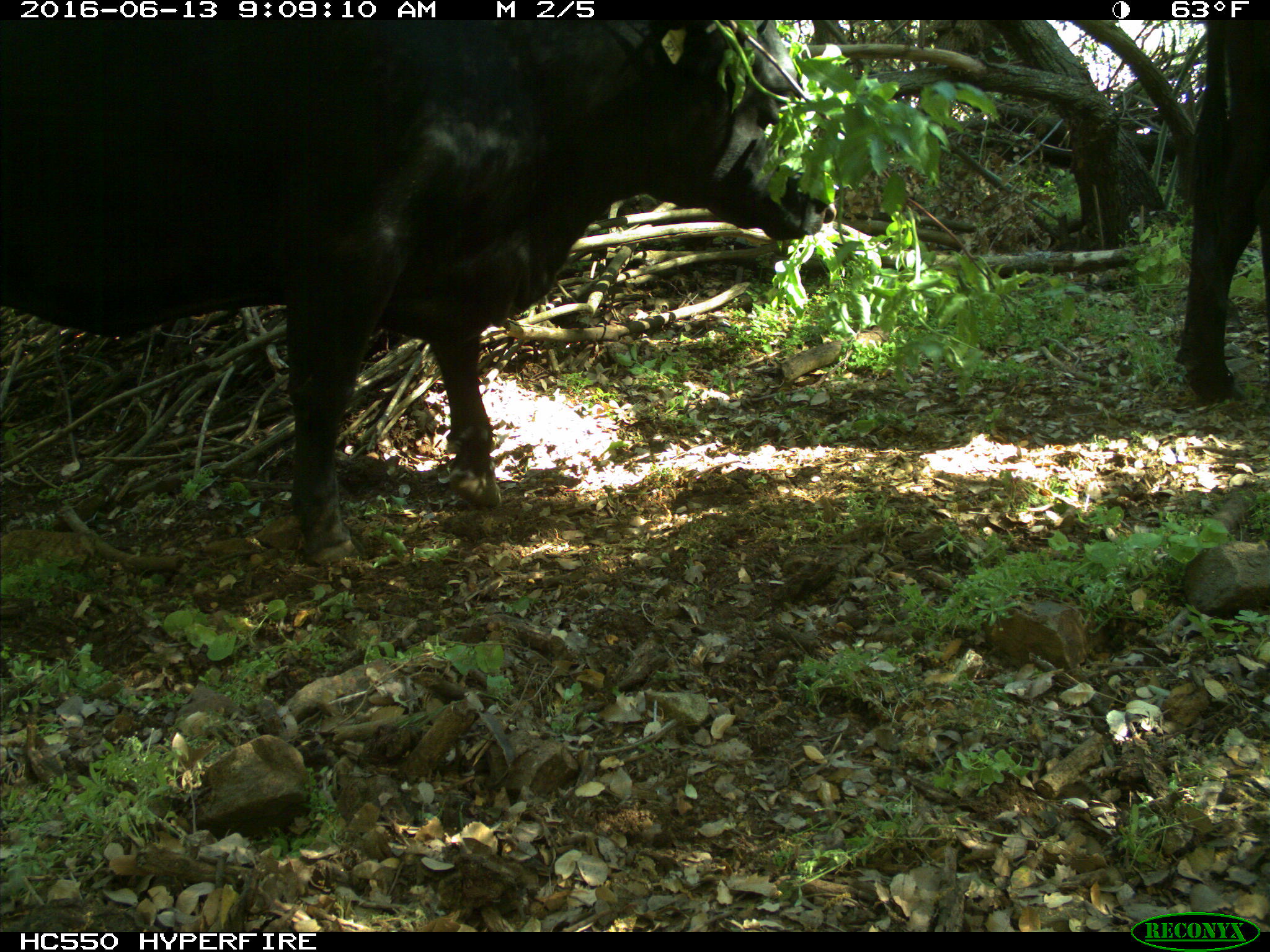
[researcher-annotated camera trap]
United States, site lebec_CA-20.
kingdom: Animalia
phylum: Chordata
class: Mammalia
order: Artiodactyla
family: Bovidae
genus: Bos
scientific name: Bos taurus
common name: domestic cow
Bos taurus (domestic cow).